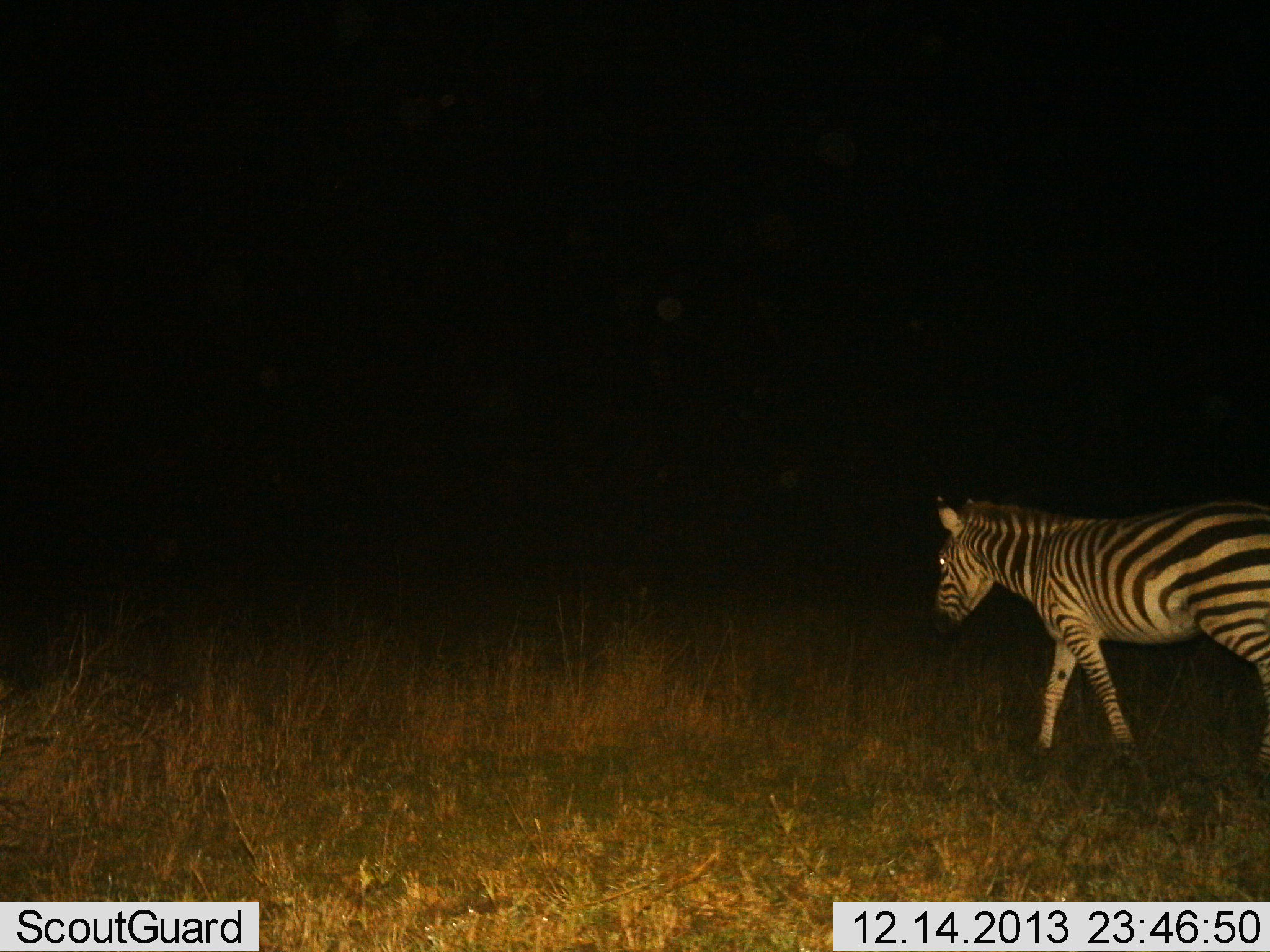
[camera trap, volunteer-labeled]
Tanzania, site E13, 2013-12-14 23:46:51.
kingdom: Animalia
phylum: Chordata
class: Mammalia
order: Perissodactyla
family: Equidae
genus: Equus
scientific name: Equus quagga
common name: plains zebra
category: zebra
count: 1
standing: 20%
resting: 0%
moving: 90%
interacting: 0%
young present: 0%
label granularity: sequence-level